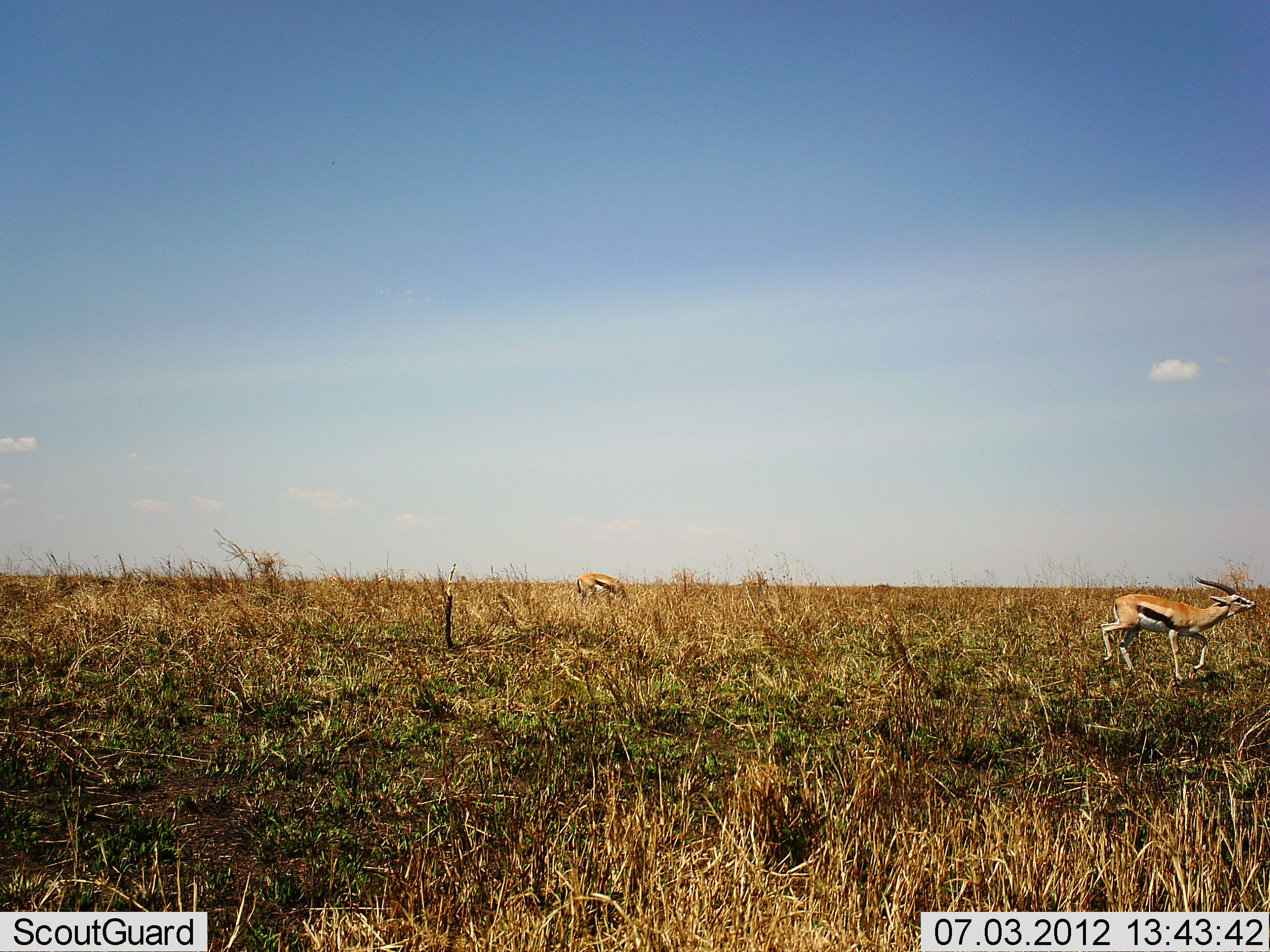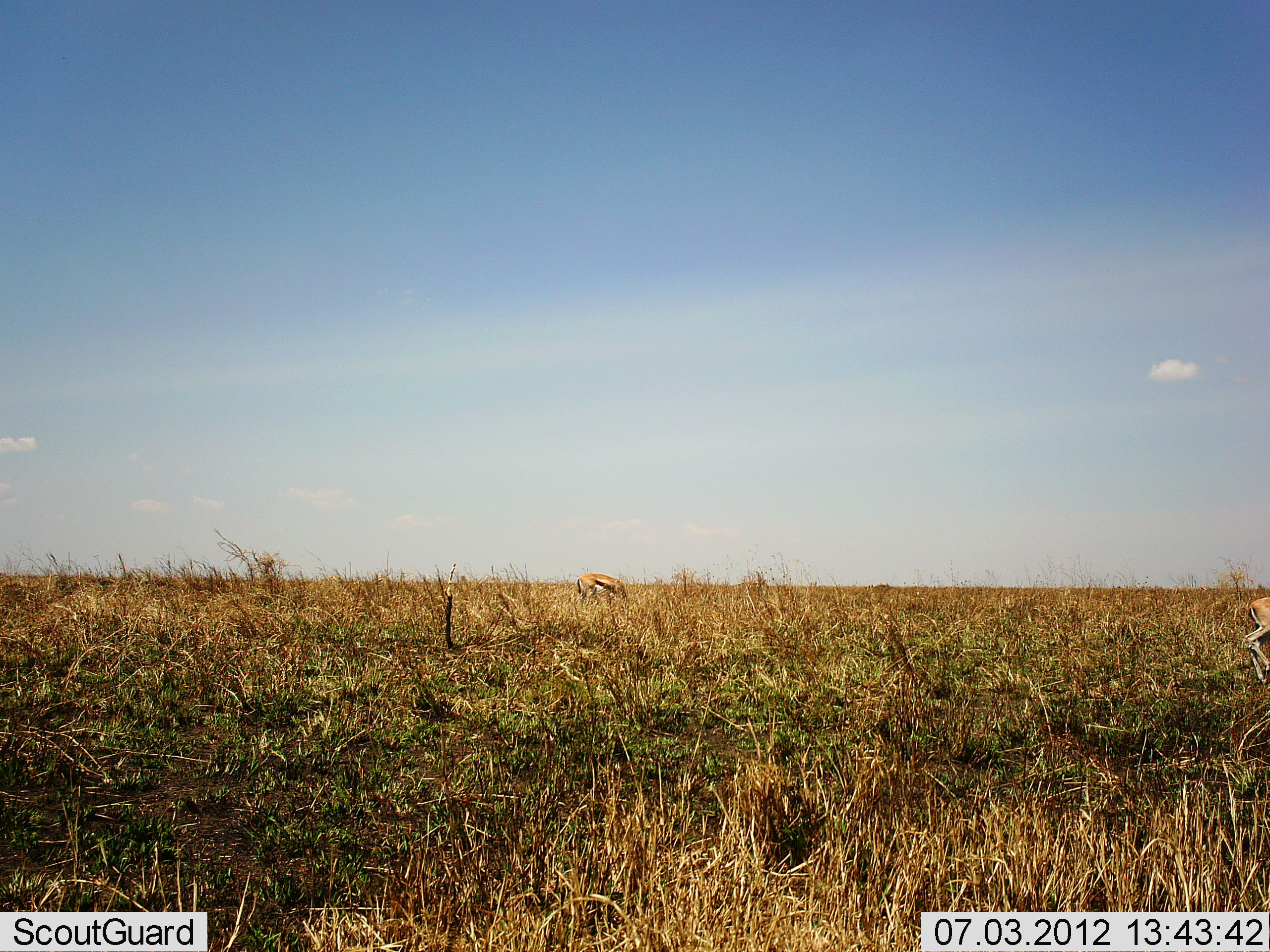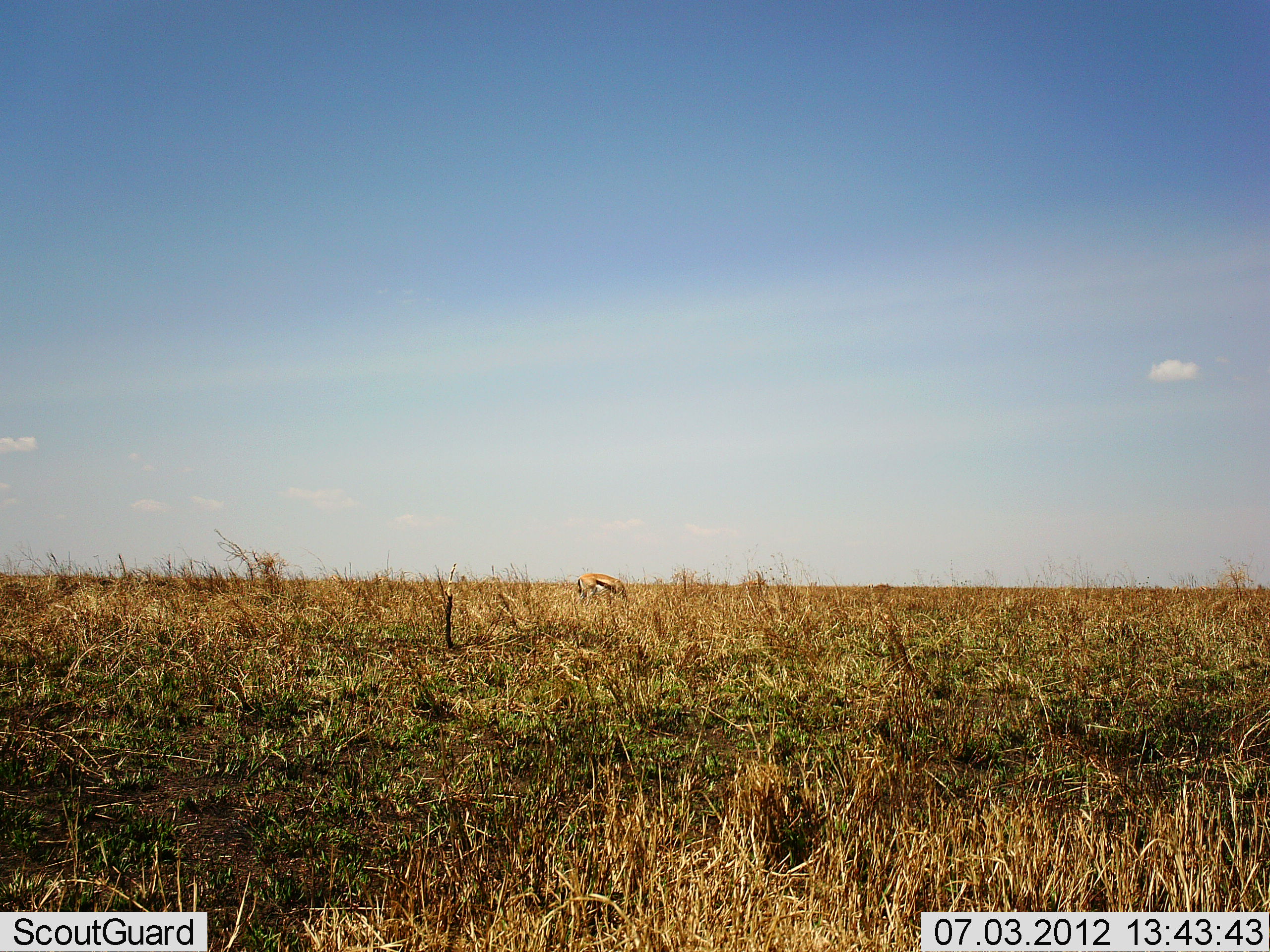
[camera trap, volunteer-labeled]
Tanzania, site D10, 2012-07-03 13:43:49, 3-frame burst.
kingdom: Animalia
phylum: Chordata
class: Mammalia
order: Artiodactyla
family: Bovidae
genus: Eudorcas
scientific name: Eudorcas thomsonii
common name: thomson's gazelle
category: gazellethomsons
Gazellethomsons (thomson's gazelle) (Eudorcas thomsonii), count 2. Behavior (volunteer vote fractions): standing 10%, resting 0%, moving 100%, interacting 0%. Young present (vote fraction): 0%. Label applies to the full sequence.